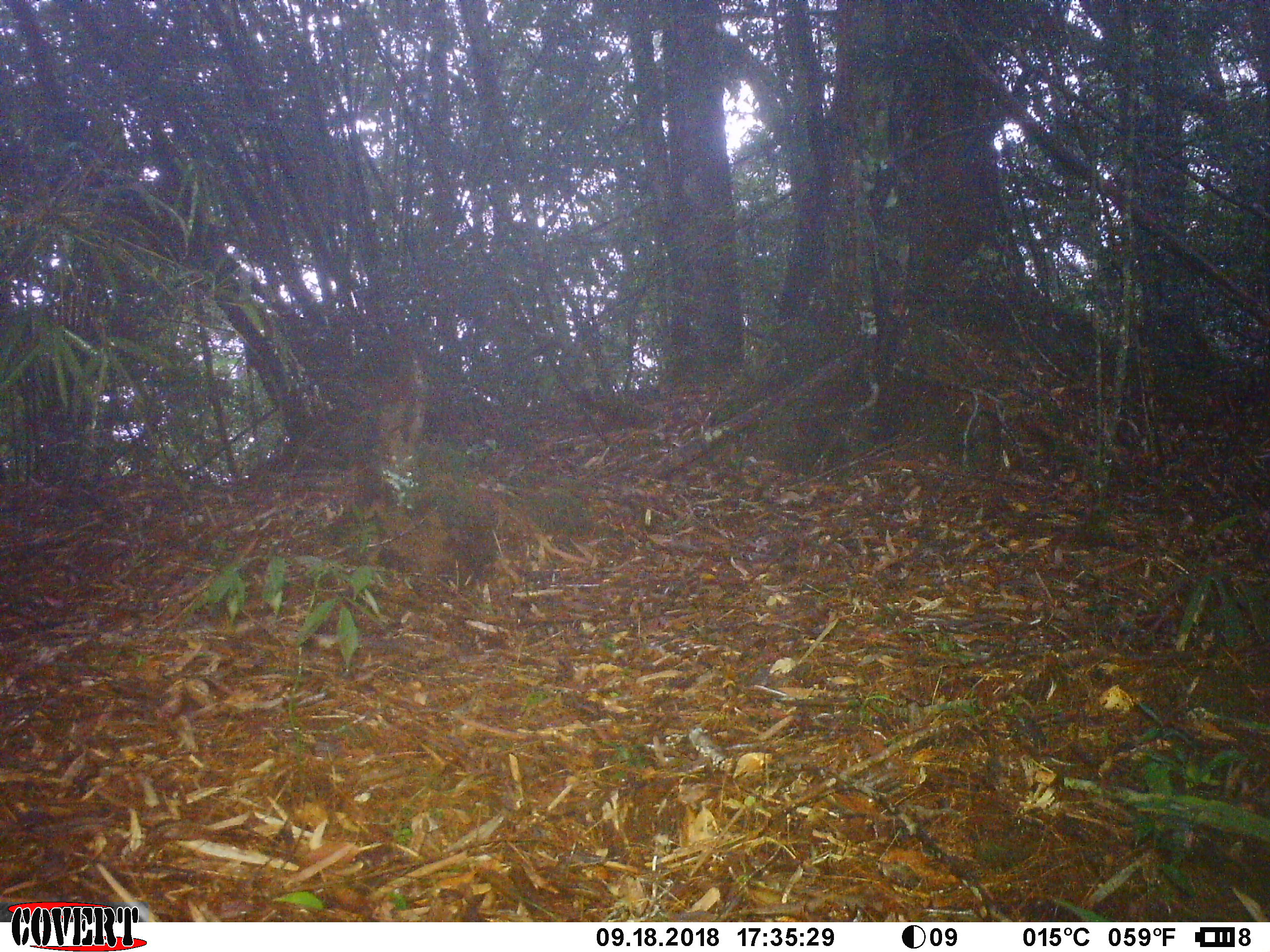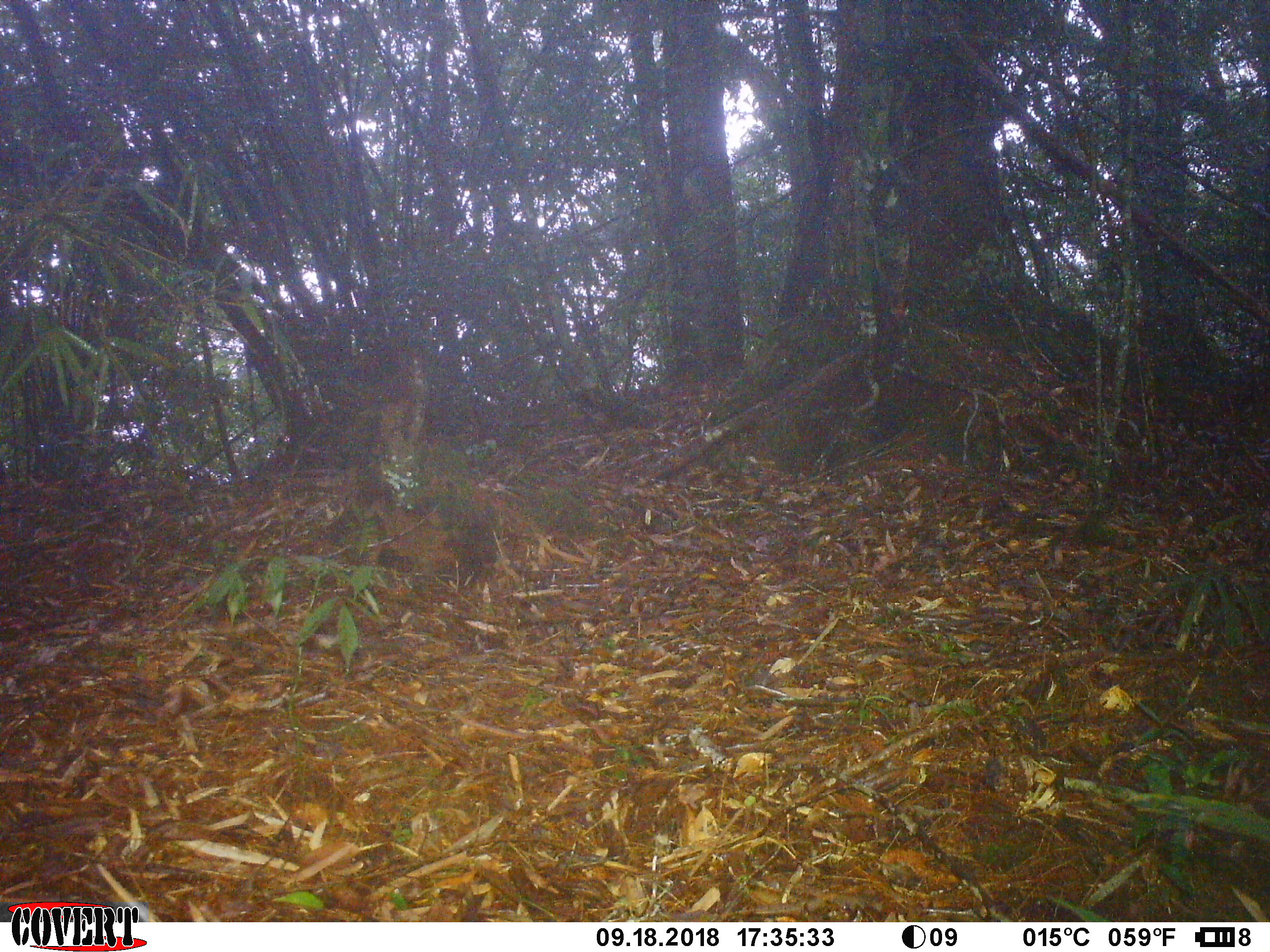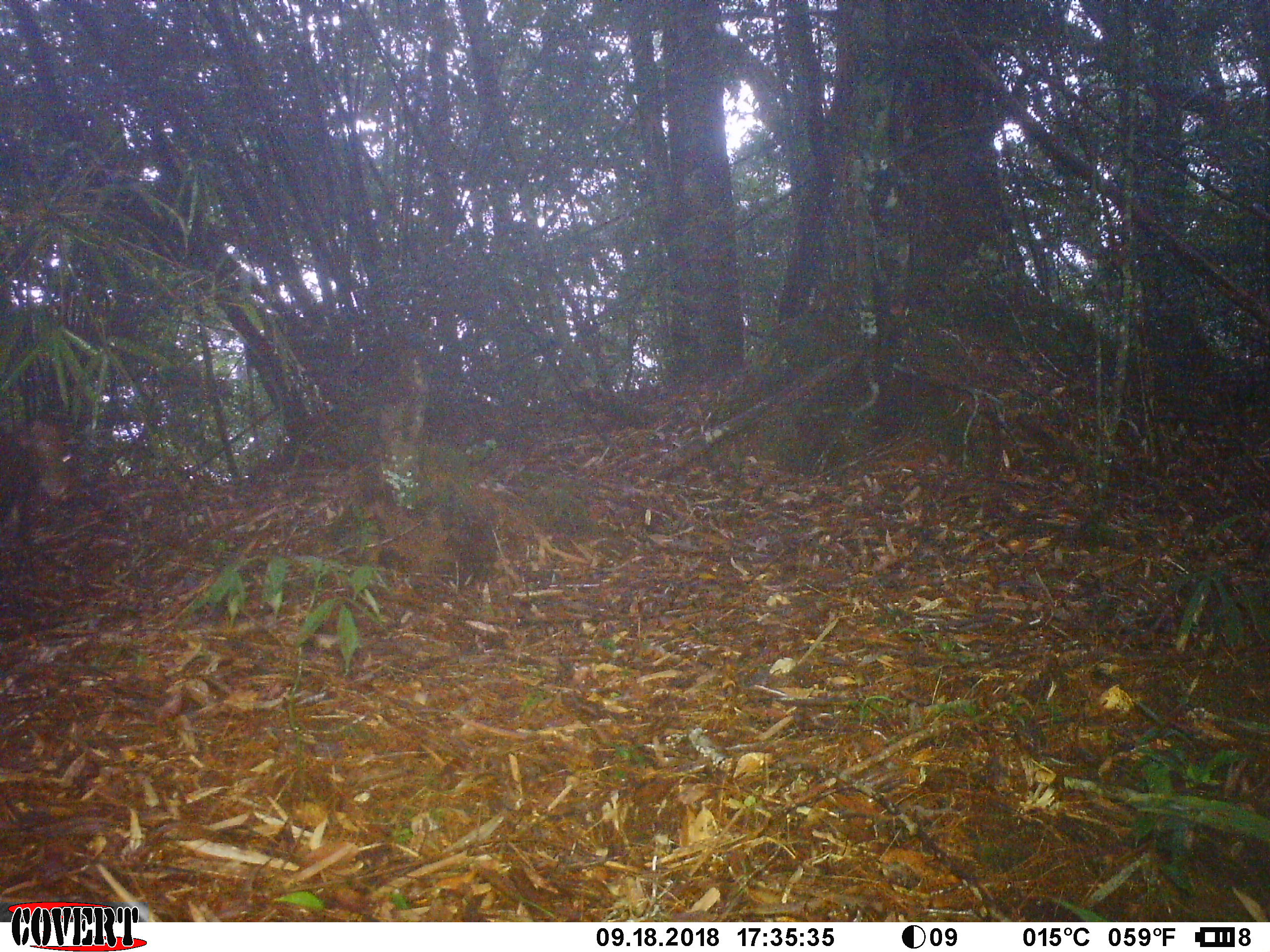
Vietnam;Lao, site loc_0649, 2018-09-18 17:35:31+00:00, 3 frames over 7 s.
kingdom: Animalia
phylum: Chordata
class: Mammalia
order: Artiodactyla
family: Cervidae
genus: Muntiacus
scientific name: Muntiacus rooseveltorum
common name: roosevelt's muntjac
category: roosevelts muntjac group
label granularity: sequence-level